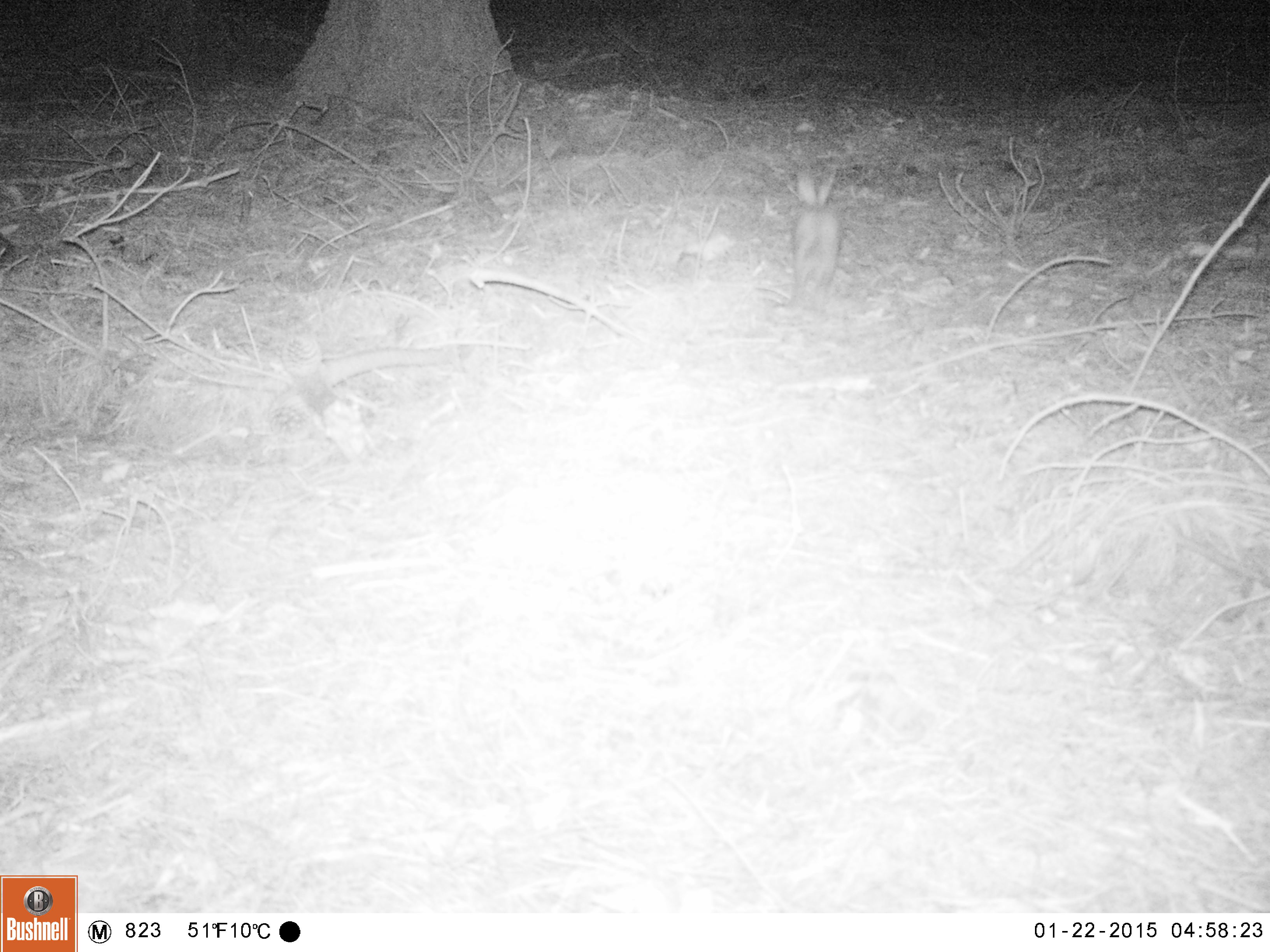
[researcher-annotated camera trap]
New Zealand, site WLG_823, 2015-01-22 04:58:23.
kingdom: Animalia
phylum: Chordata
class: Mammalia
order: Lagomorpha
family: Leporidae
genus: Oryctolagus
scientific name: Oryctolagus cuniculus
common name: european rabbit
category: rabbit